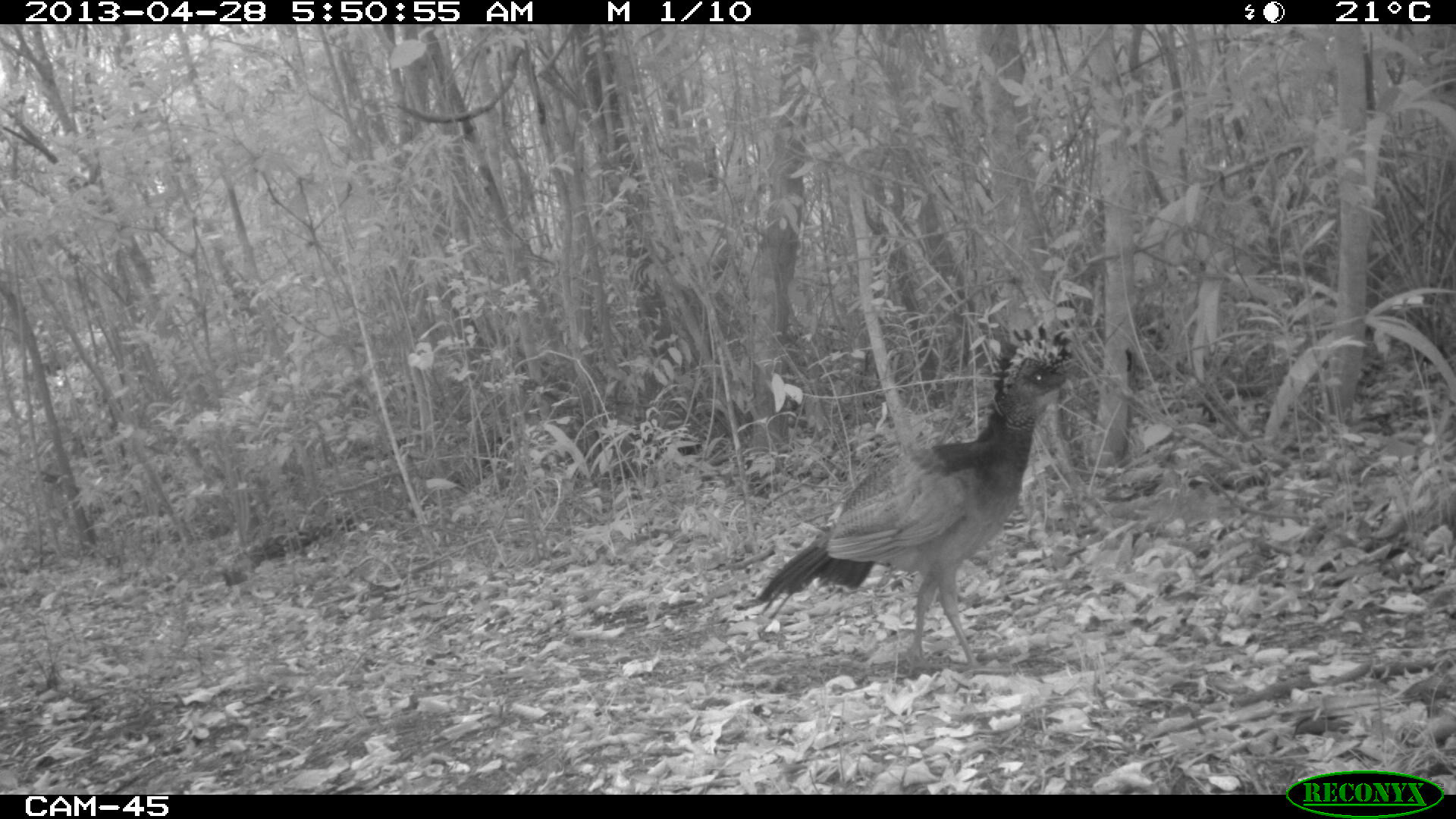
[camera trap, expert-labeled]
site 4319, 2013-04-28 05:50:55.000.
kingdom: Animalia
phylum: Chordata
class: Aves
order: Galliformes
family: Cracidae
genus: Crax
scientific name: Crax rubra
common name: great curassow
Crax rubra (great curassow), count 1, sex female.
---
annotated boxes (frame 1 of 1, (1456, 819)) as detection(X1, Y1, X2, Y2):
crax rubra: detection(751, 321, 1074, 673)